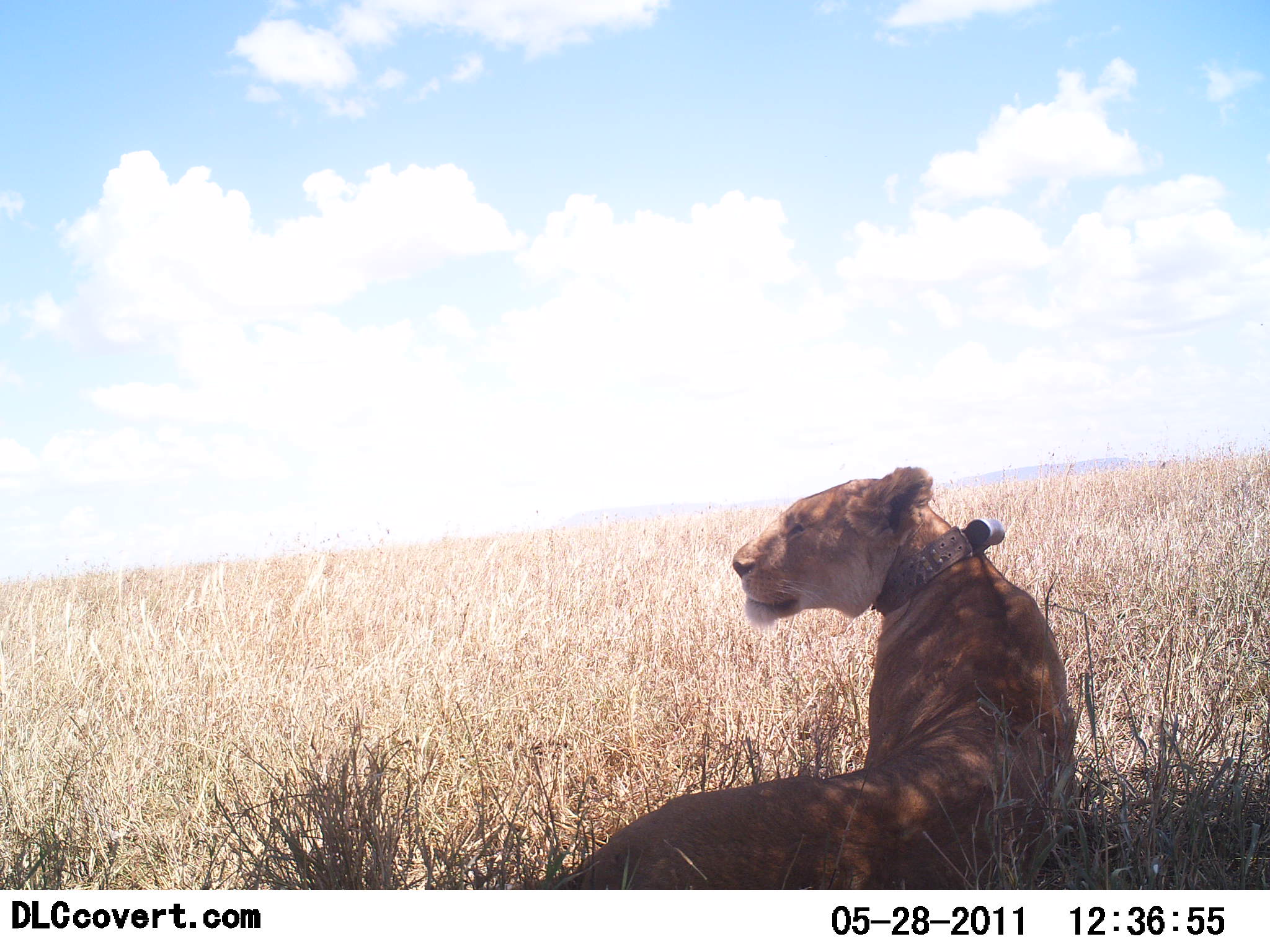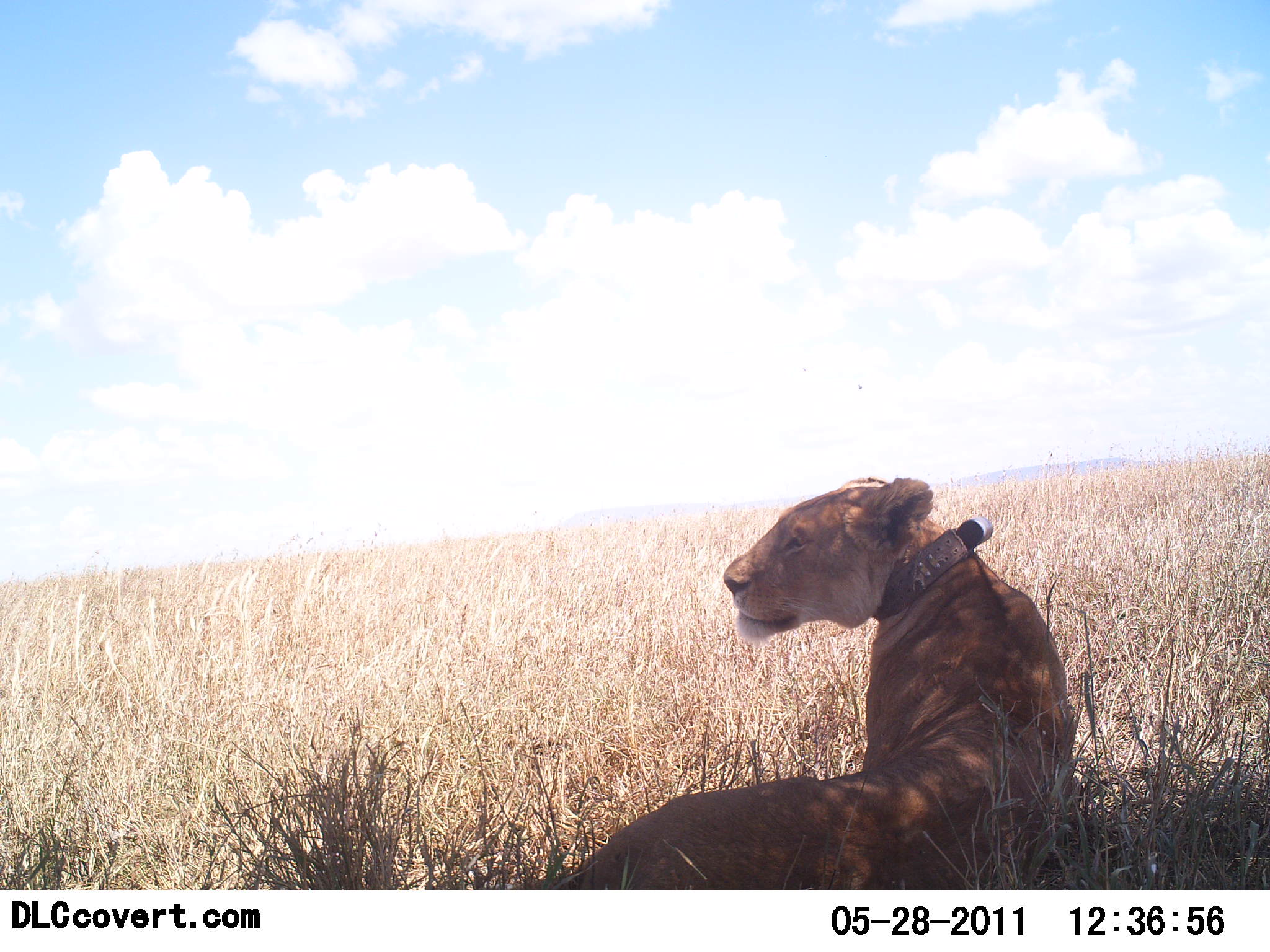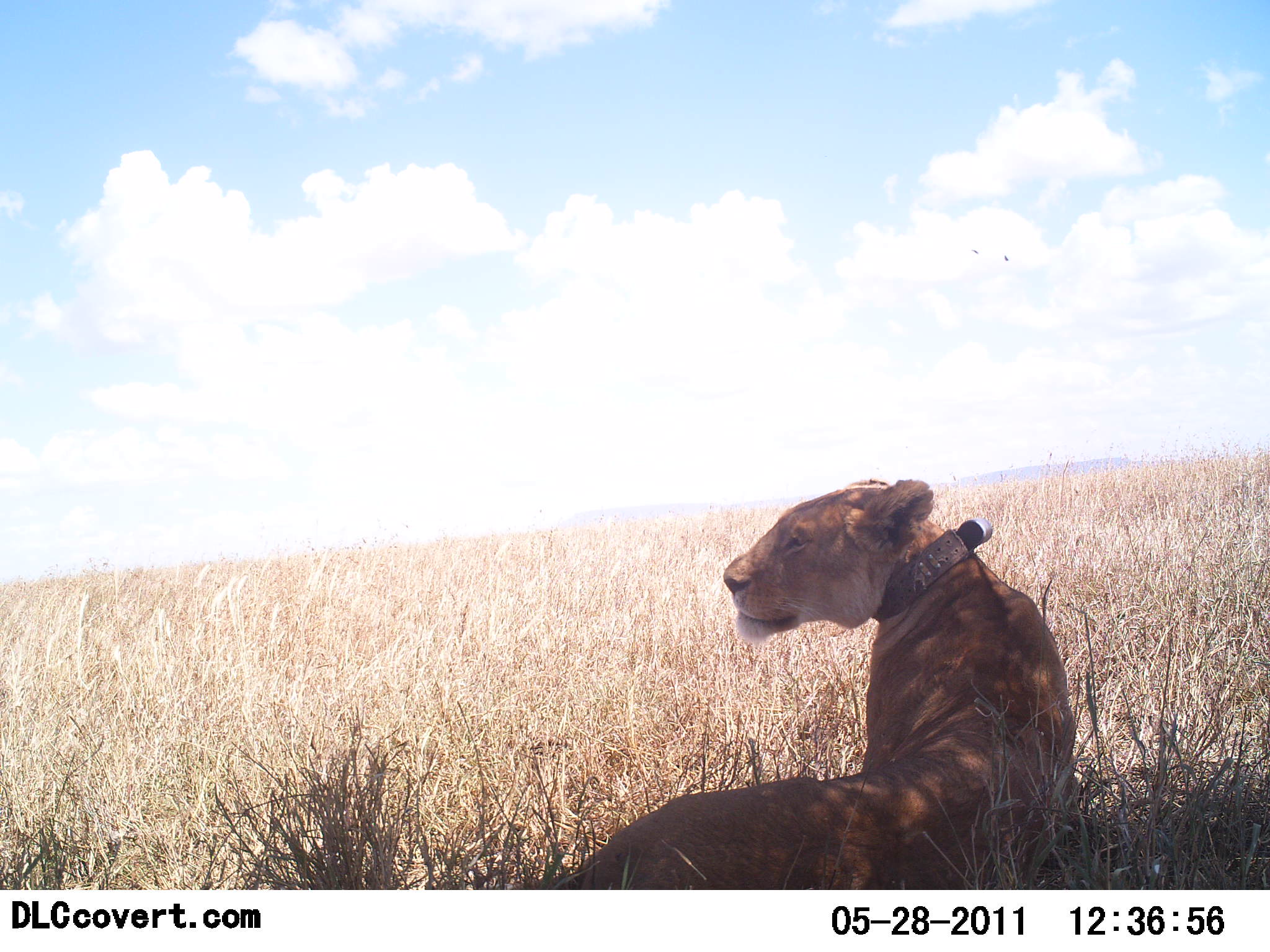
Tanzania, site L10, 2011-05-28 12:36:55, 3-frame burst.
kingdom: Animalia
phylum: Chordata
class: Mammalia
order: Carnivora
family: Felidae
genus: Panthera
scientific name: Panthera leo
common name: lion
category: lionfemale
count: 1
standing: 0%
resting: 100%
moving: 0%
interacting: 0%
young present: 0%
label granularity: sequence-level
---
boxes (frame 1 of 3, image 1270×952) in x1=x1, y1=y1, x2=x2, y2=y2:
animal: x1=554, y1=468, x2=1082, y2=890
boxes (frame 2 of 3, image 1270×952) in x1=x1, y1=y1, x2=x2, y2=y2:
animal: x1=542, y1=473, x2=1077, y2=890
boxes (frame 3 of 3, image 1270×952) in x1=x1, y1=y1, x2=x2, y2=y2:
animal: x1=548, y1=476, x2=1078, y2=891